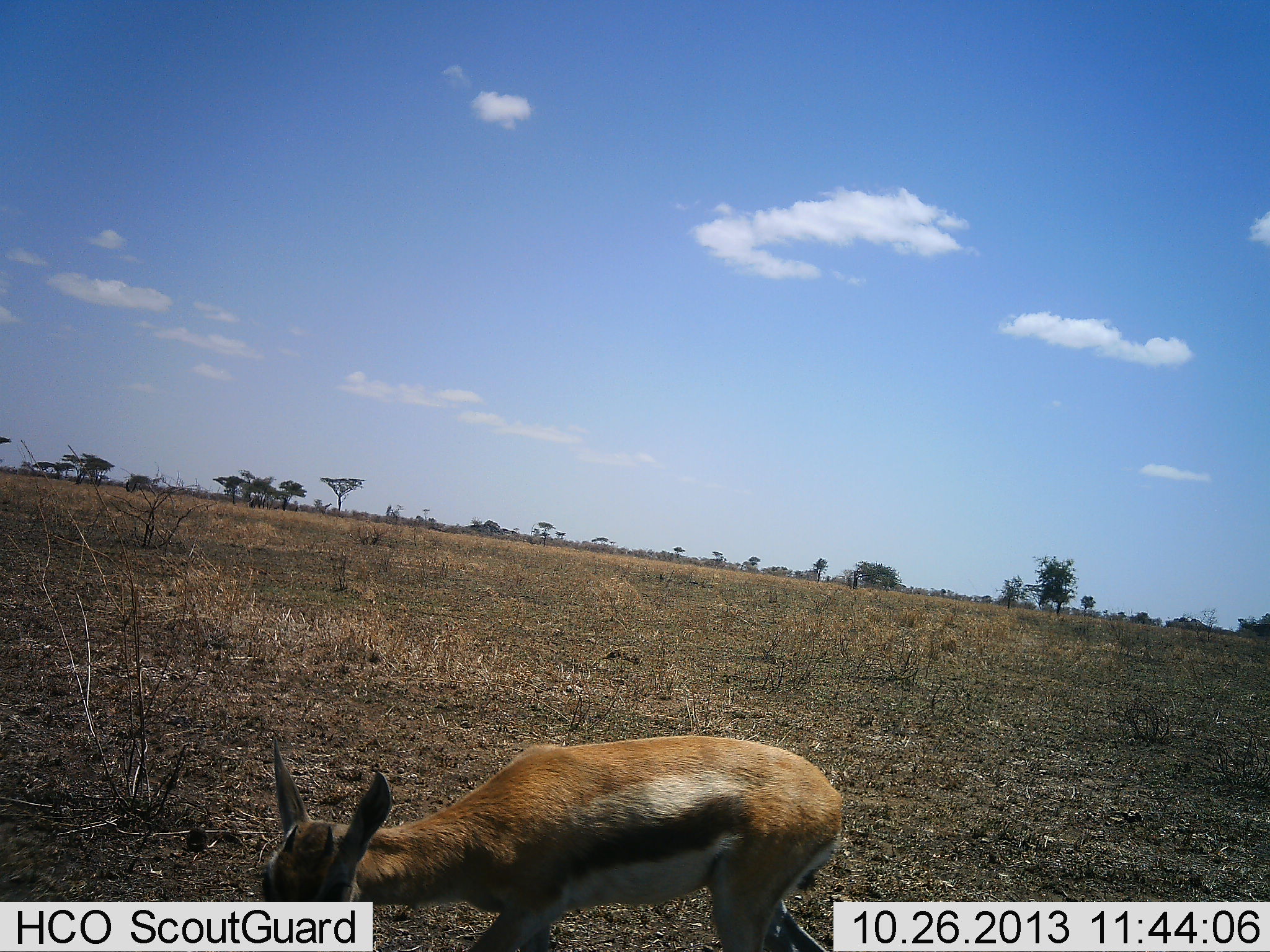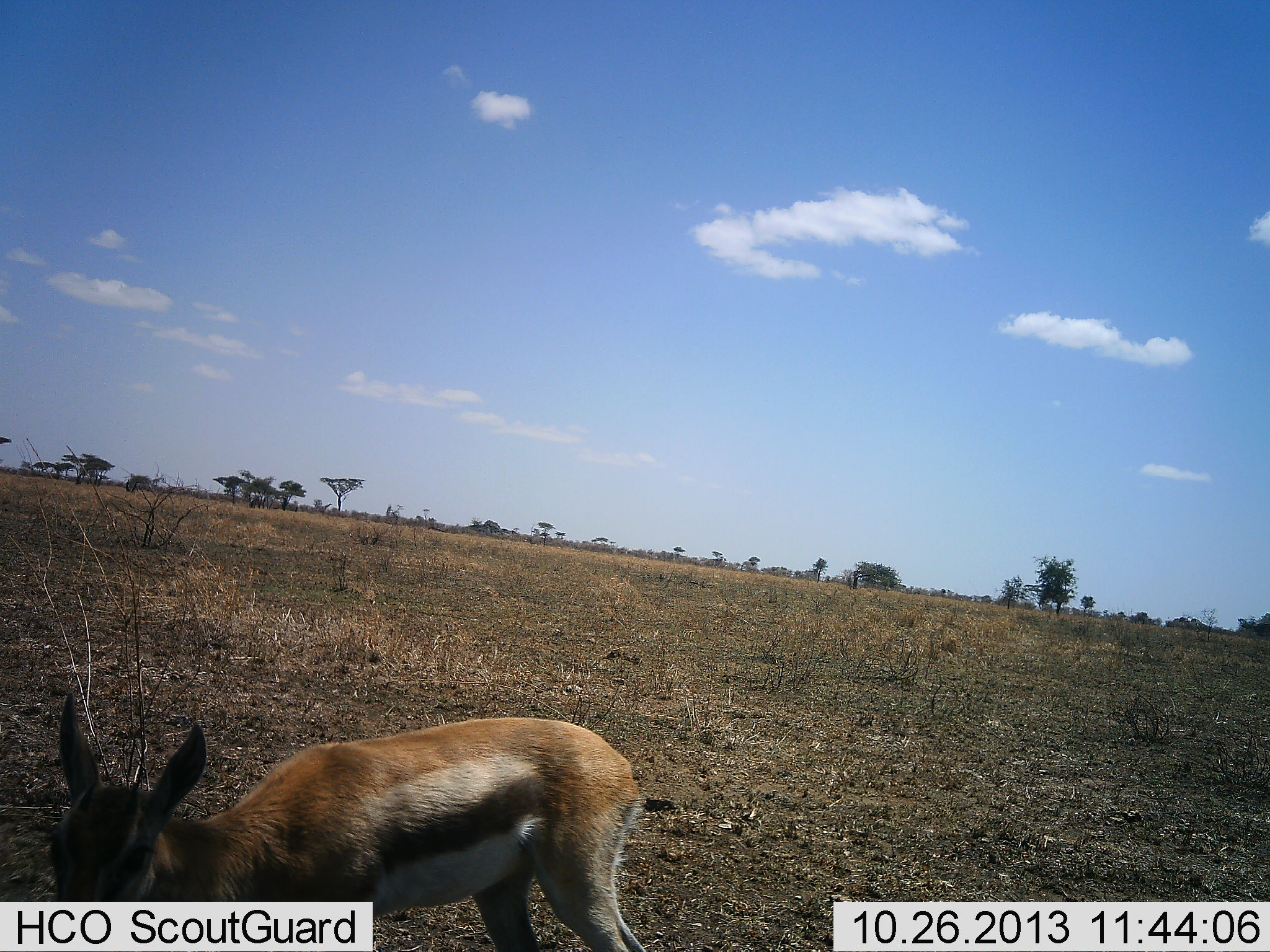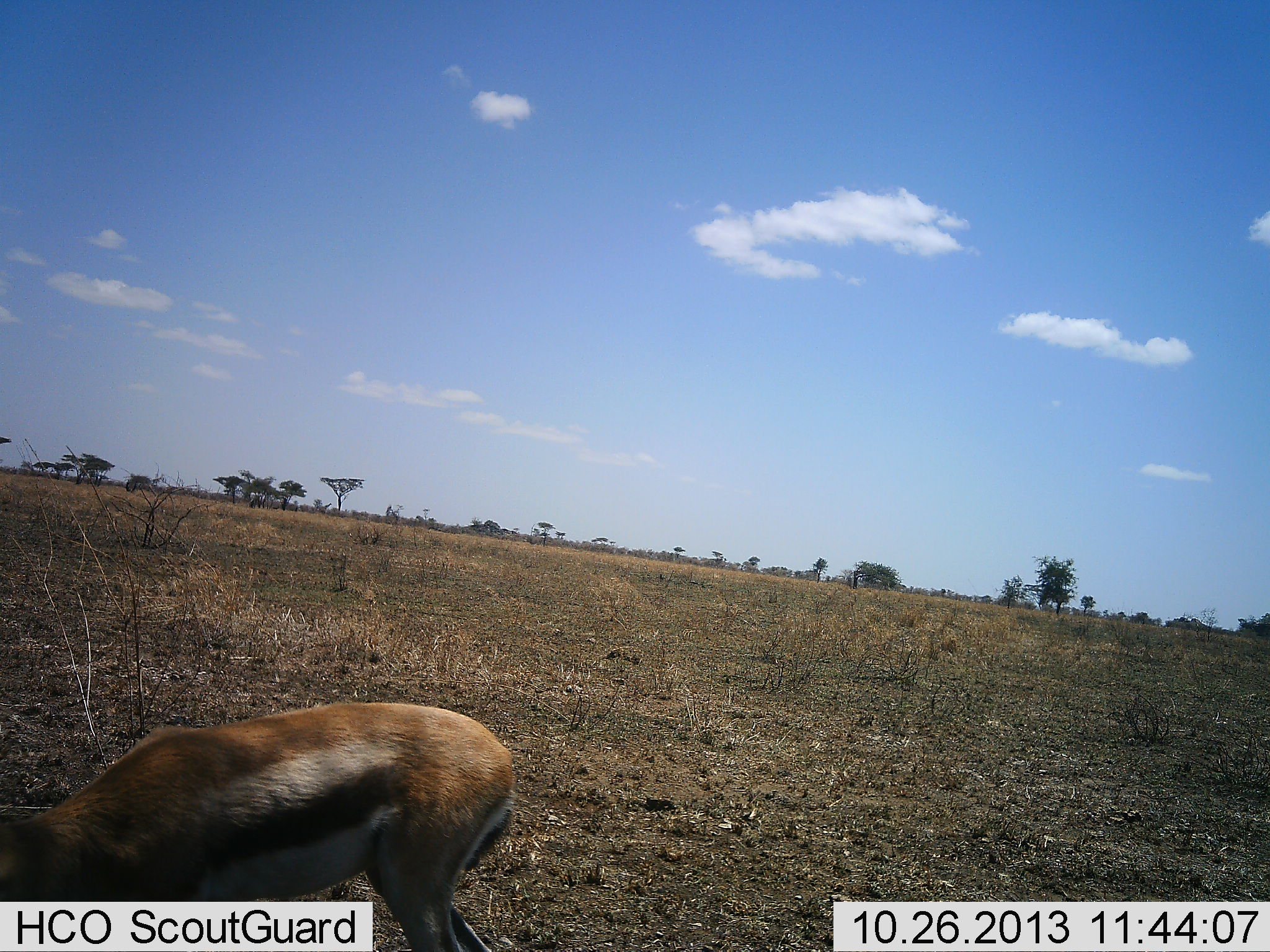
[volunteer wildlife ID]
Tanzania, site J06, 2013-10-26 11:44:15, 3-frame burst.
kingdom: Animalia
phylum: Chordata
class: Mammalia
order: Artiodactyla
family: Bovidae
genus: Eudorcas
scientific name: Eudorcas thomsonii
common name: thomson's gazelle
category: gazellethomsons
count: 1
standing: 19%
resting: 0%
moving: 75%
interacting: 0%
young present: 11%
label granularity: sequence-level